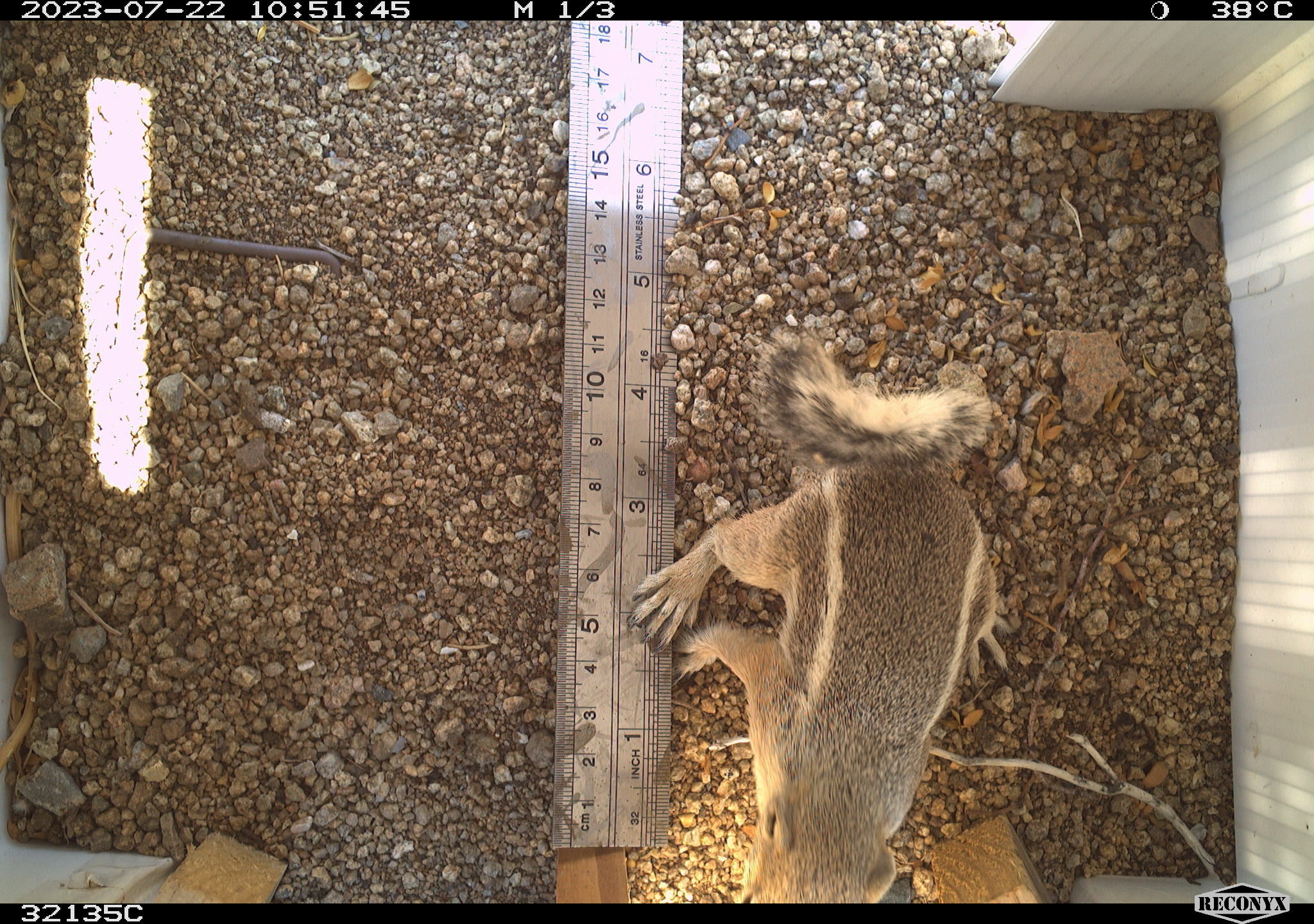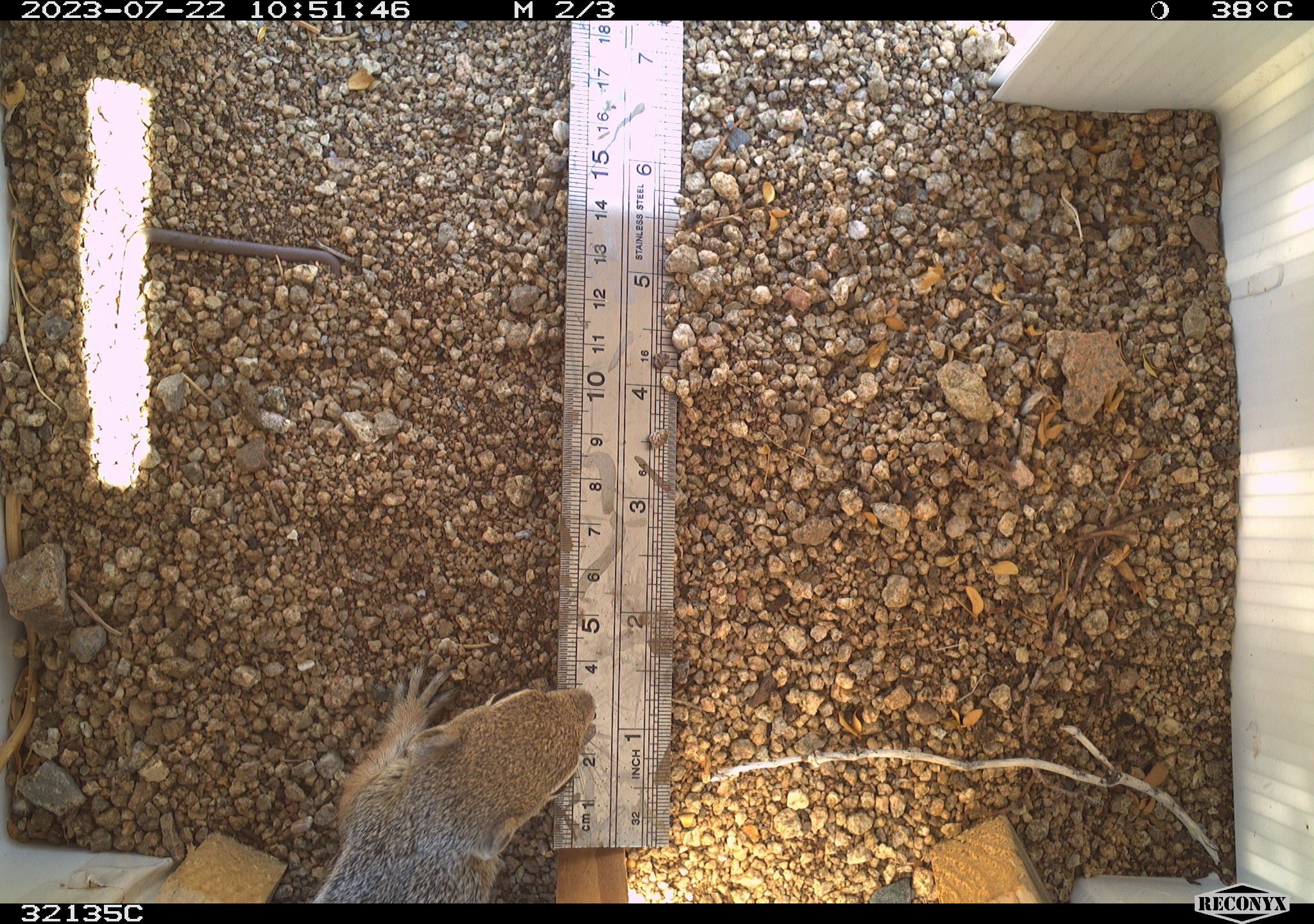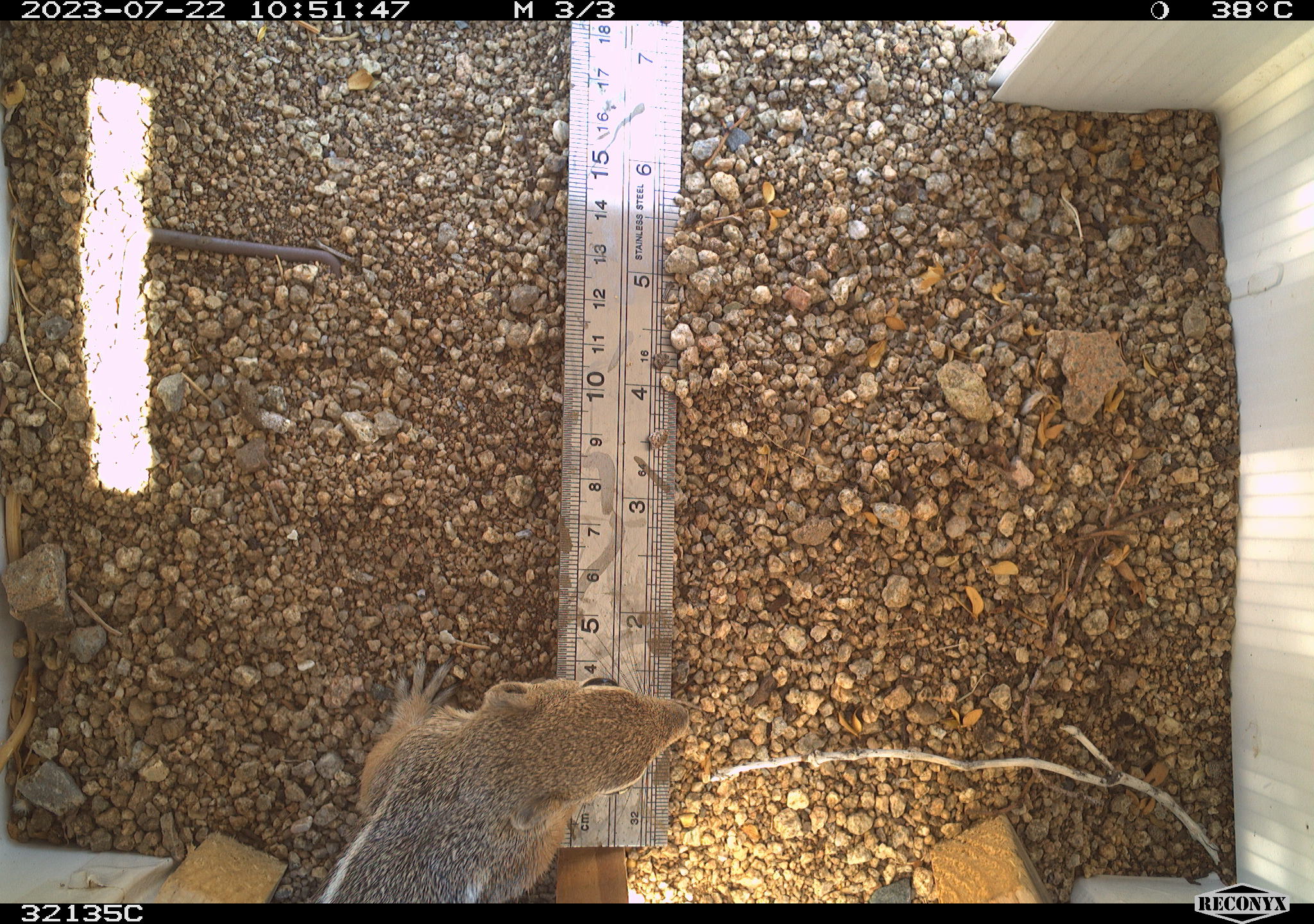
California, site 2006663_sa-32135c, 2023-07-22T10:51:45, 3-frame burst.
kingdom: Animalia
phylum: Chordata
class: Mammalia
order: Rodentia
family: Sciuridae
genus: Ammospermophilus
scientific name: Ammospermophilus leucurus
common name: white-tailed antelope squirrel